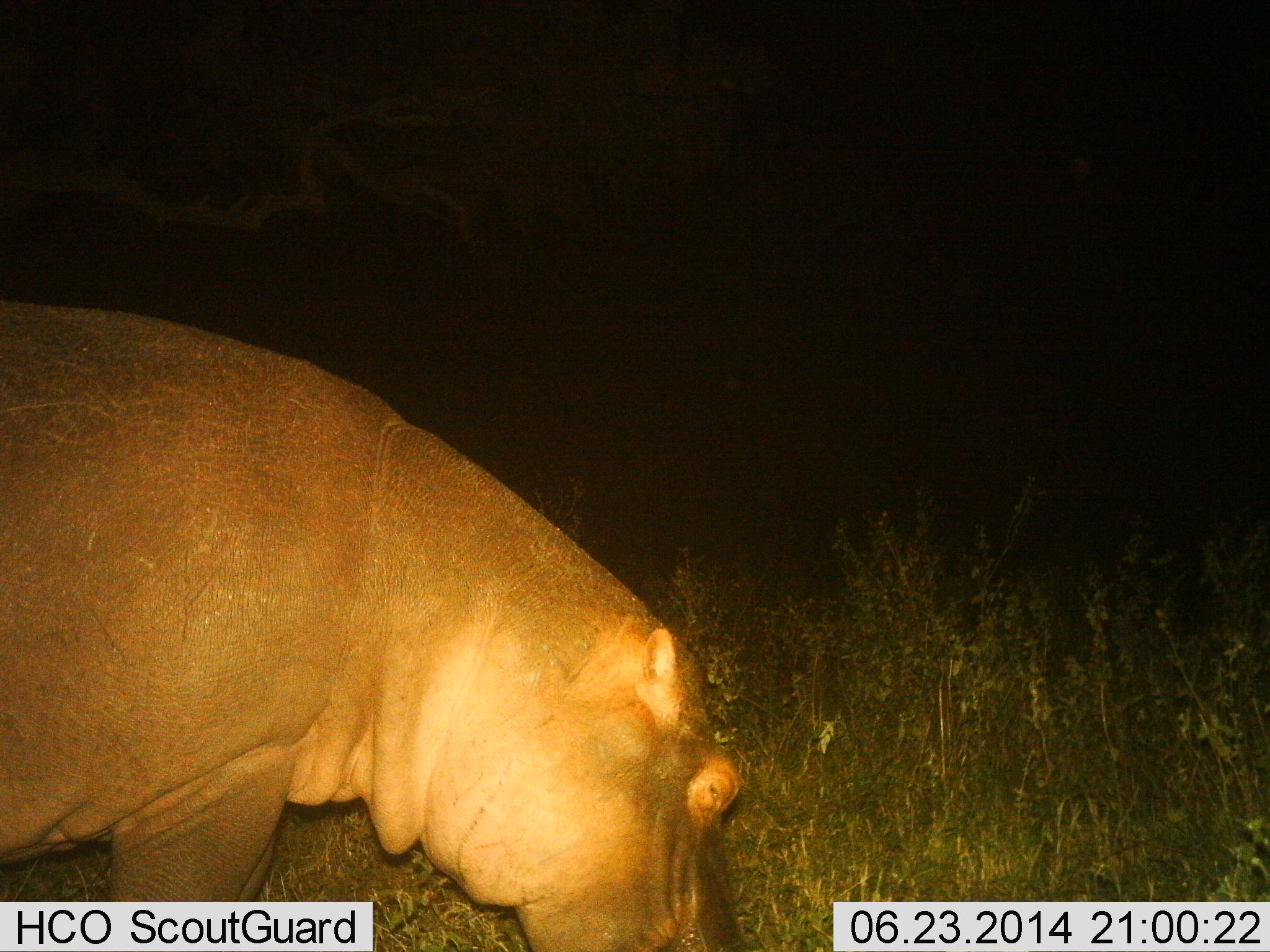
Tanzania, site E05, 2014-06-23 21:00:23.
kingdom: Animalia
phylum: Chordata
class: Mammalia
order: Artiodactyla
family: Hippopotamidae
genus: Hippopotamus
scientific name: Hippopotamus amphibius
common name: hippopotamus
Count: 1.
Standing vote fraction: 60%.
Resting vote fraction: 0%.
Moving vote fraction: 0%.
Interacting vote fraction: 0%.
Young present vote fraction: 0%.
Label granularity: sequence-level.